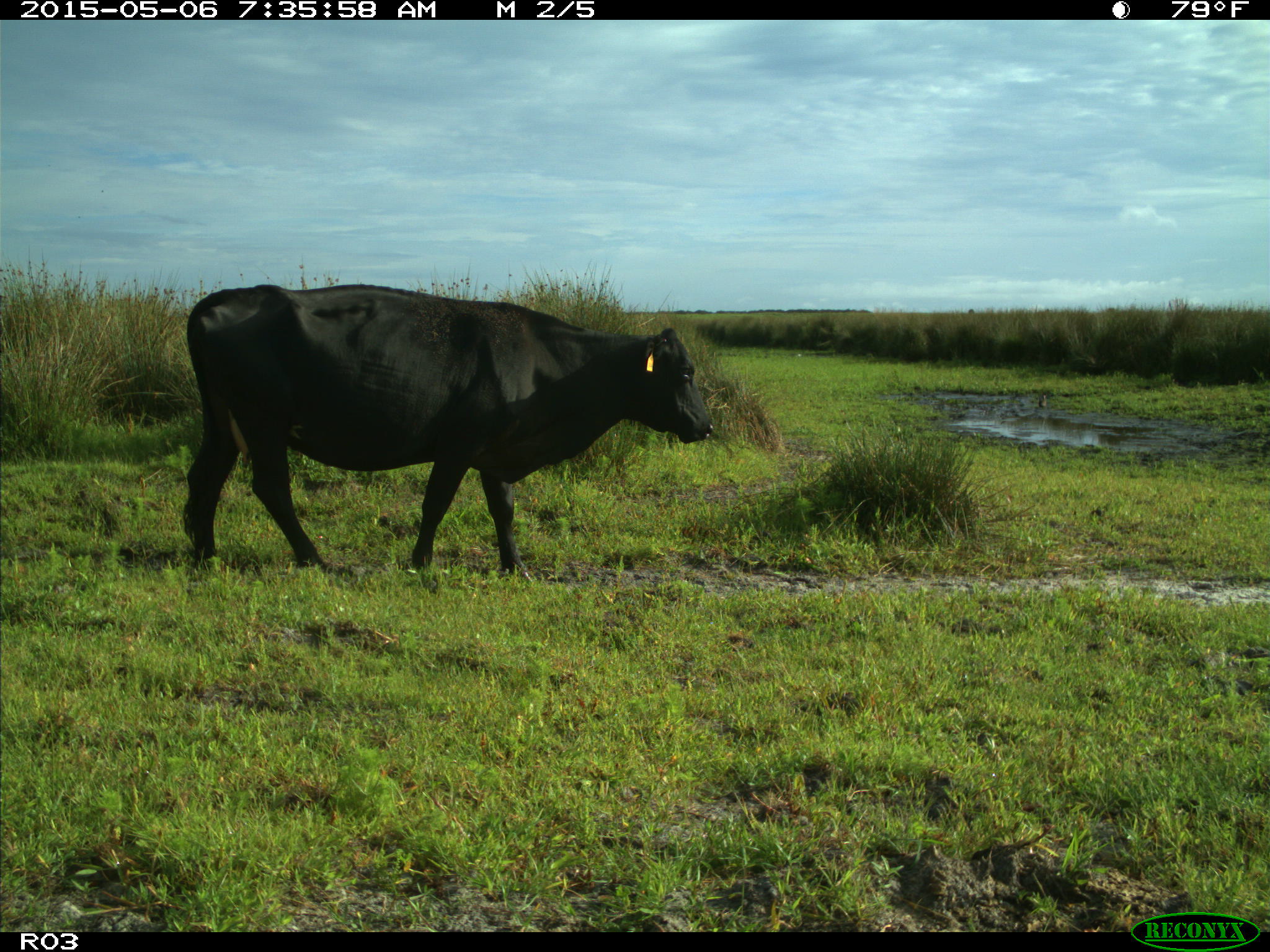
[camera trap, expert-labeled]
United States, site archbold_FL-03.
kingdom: Animalia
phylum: Chordata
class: Mammalia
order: Artiodactyla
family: Bovidae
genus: Bos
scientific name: Bos taurus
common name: domestic cow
Bos taurus (domestic cow).